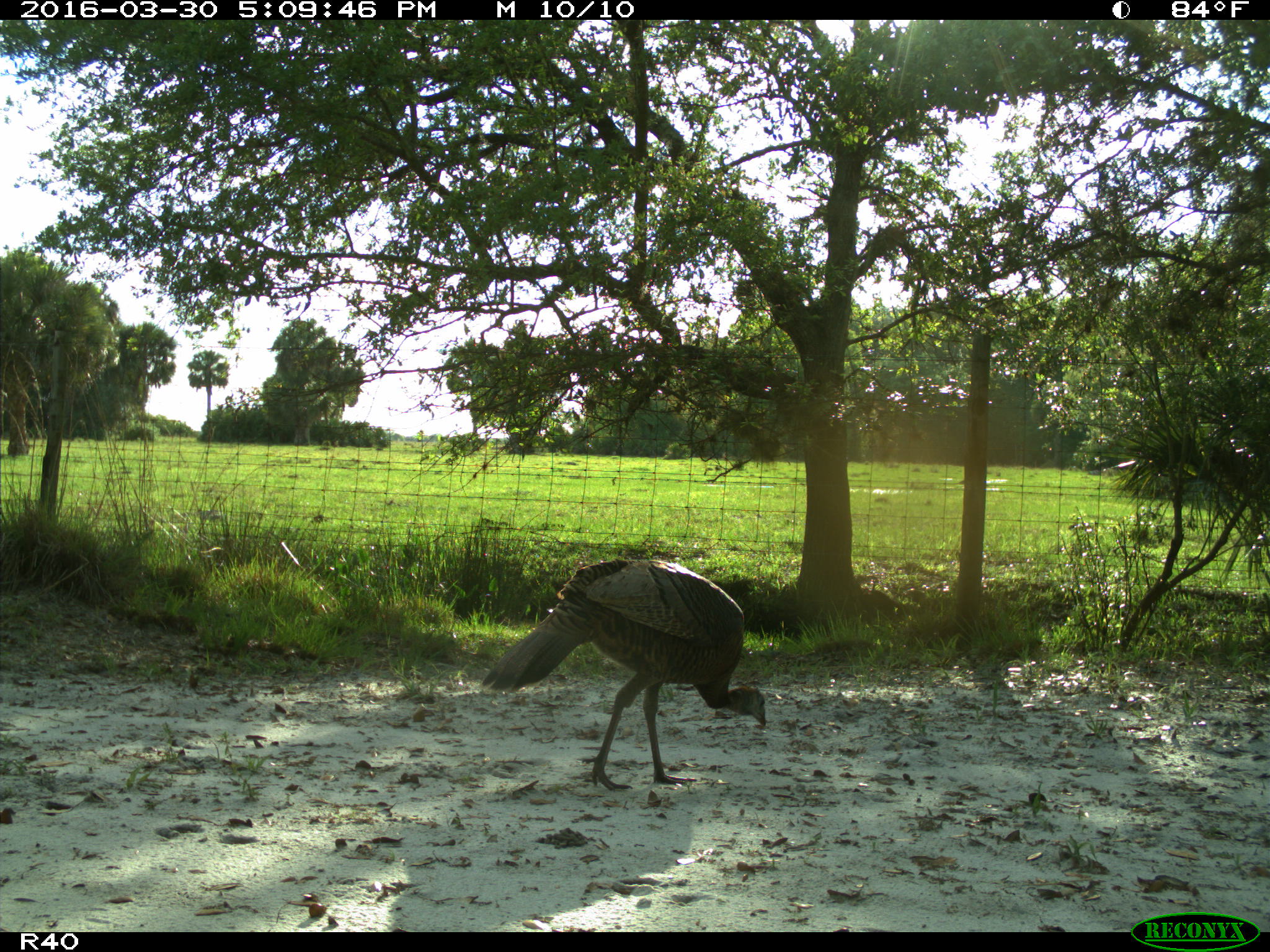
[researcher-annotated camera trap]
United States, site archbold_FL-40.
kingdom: Animalia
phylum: Chordata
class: Aves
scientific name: Aves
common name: birds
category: unidentified bird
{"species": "unidentified bird (birds) (Aves)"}